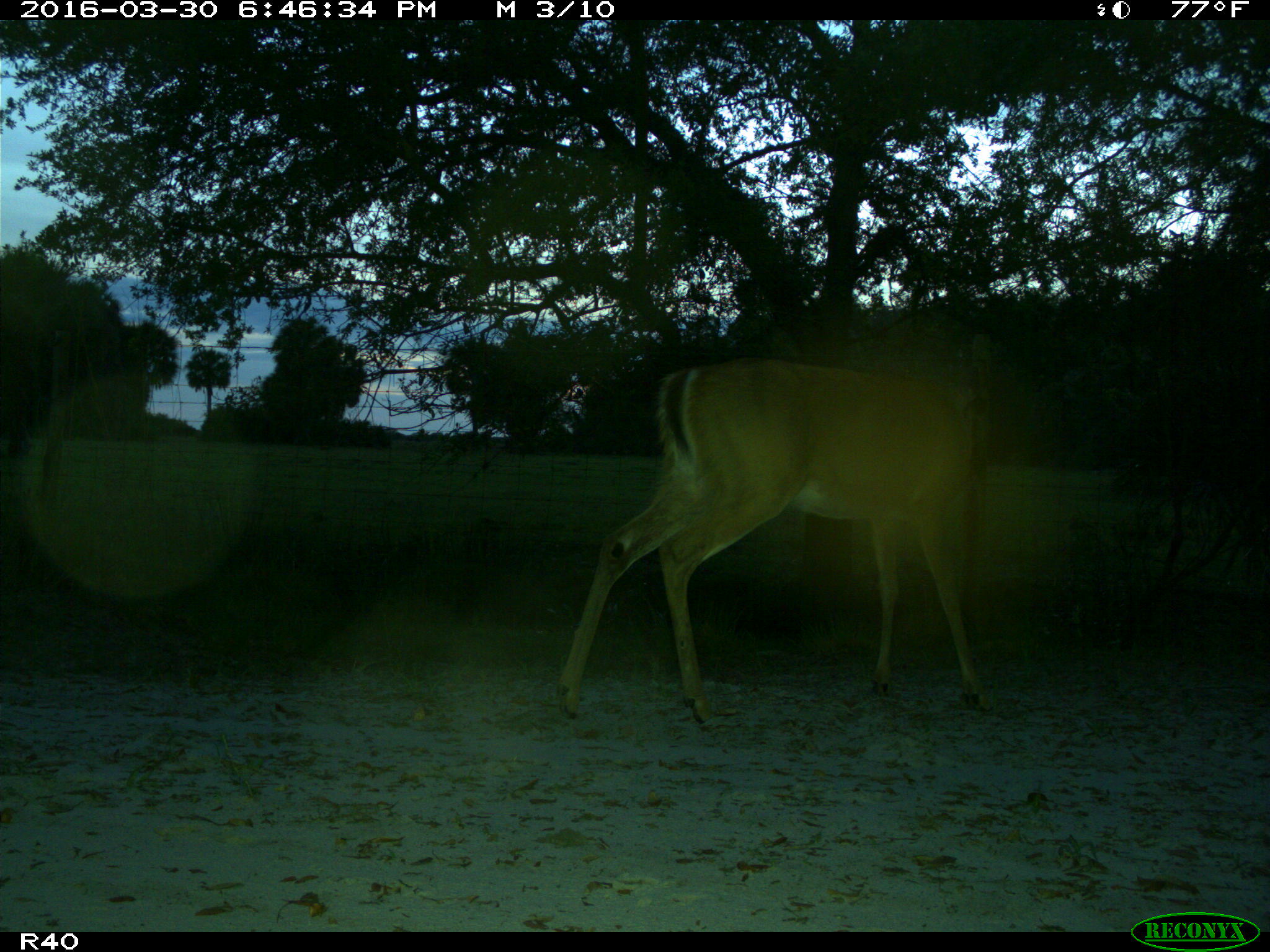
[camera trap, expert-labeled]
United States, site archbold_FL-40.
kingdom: Animalia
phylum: Chordata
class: Mammalia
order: Artiodactyla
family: Cervidae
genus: Odocoileus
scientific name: Odocoileus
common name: deer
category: unidentified deer